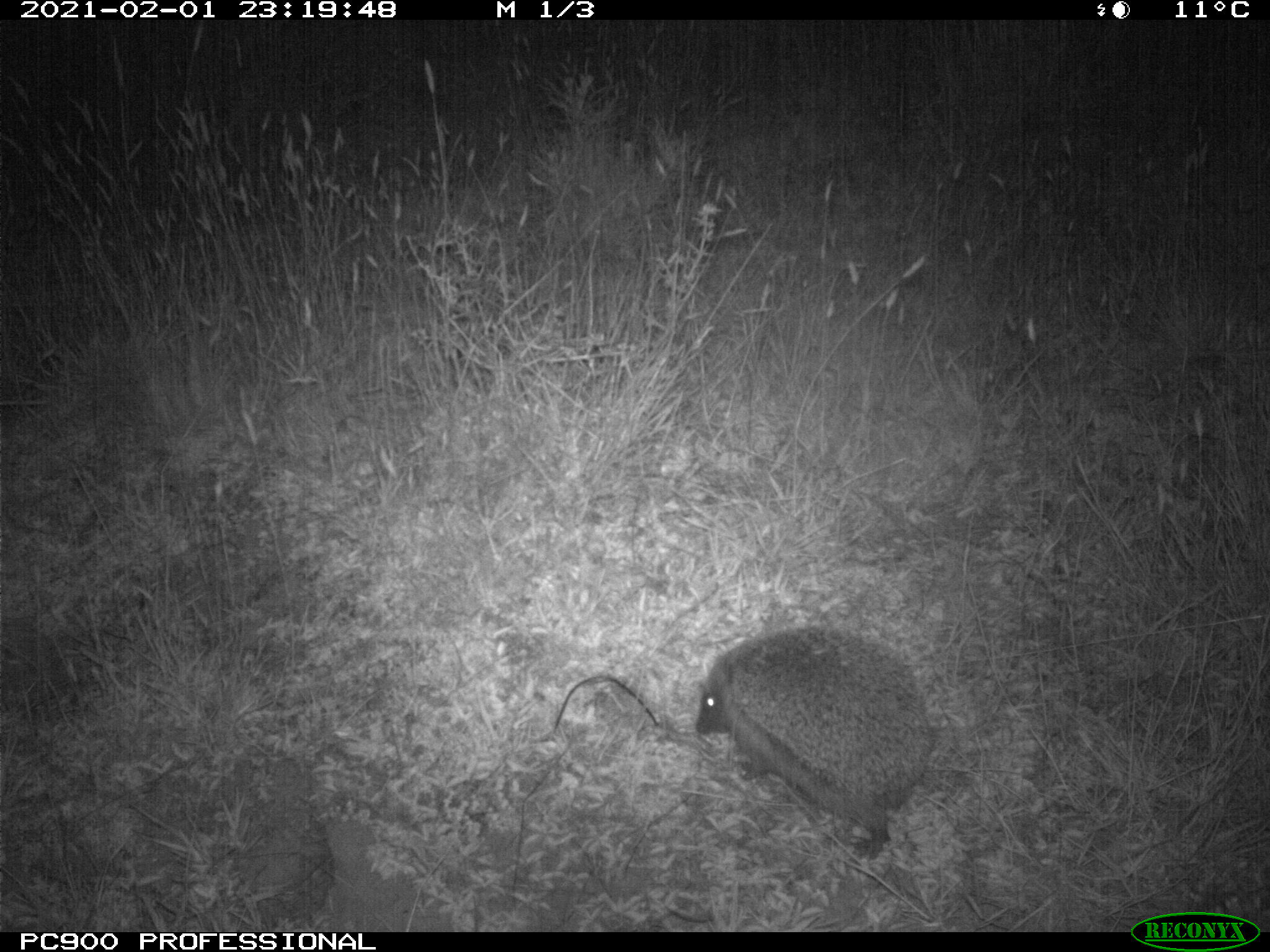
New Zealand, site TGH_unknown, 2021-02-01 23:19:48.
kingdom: Animalia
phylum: Chordata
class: Mammalia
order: Eulipotyphla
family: Erinaceidae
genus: Erinaceus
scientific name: Erinaceus europaeus europaeus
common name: european hedgehog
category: hedgehog